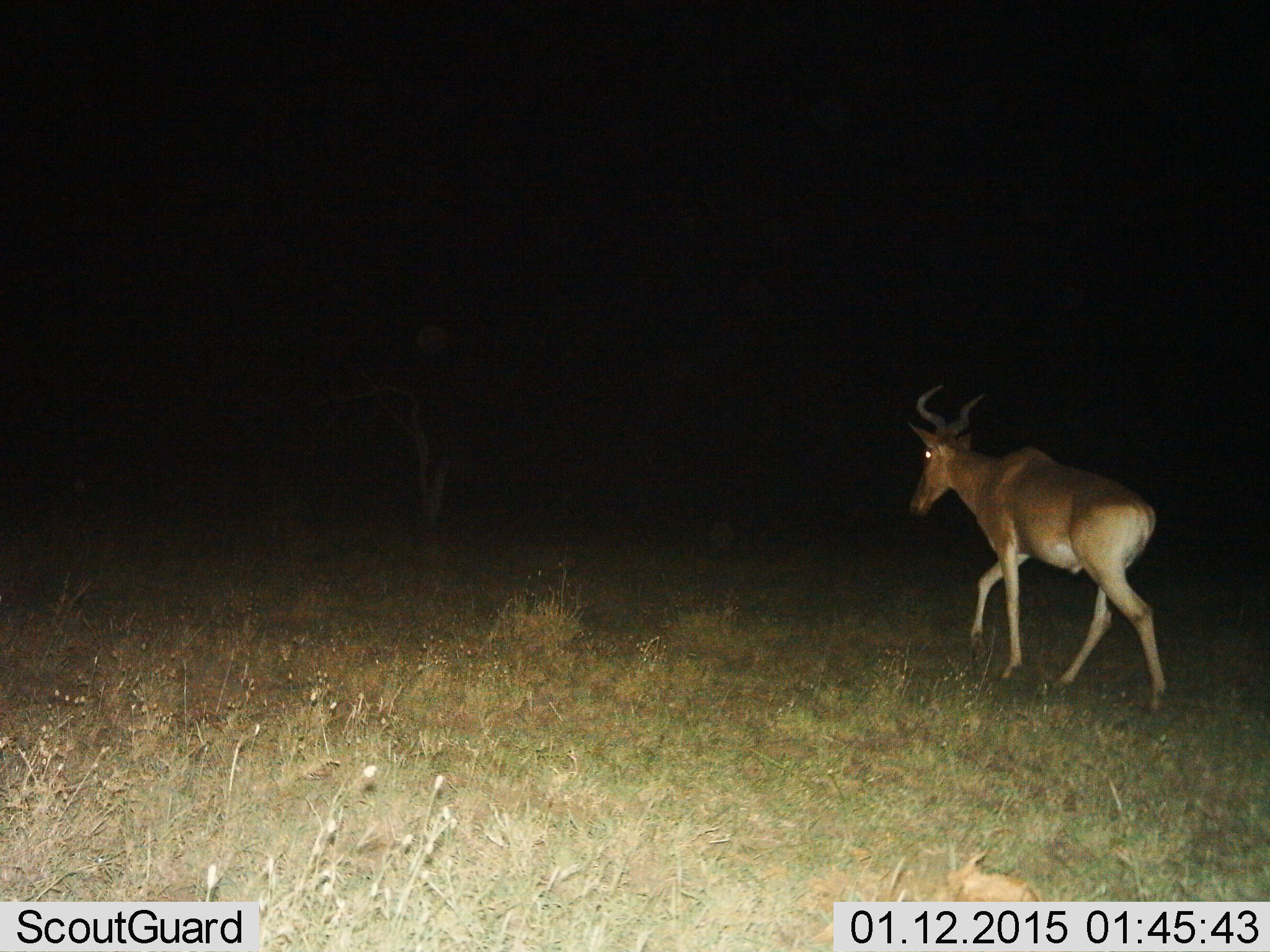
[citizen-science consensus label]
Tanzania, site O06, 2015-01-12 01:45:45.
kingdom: Animalia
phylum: Chordata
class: Mammalia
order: Artiodactyla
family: Bovidae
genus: Alcelaphus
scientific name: Alcelaphus buselaphus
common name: hartebeest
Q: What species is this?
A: Hartebeest (Alcelaphus buselaphus).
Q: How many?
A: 1.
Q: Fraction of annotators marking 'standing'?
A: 0%.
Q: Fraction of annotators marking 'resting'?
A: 0%.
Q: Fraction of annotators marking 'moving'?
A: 100%.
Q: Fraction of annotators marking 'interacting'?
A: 0%.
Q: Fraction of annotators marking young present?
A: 0%.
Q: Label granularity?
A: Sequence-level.